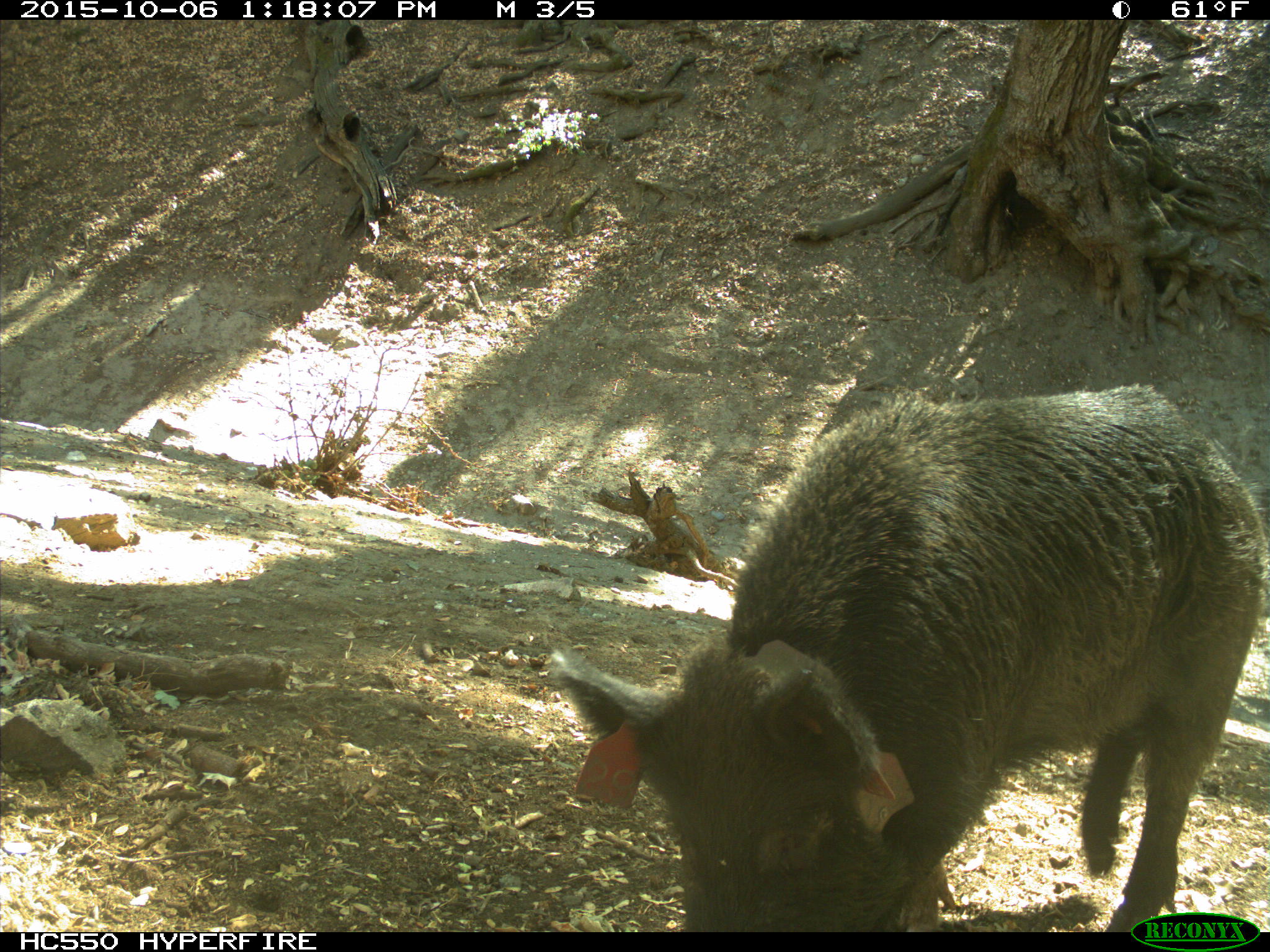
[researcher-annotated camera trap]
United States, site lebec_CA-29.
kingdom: Animalia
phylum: Chordata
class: Mammalia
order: Artiodactyla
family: Suidae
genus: Sus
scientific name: Sus scrofa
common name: wild boar